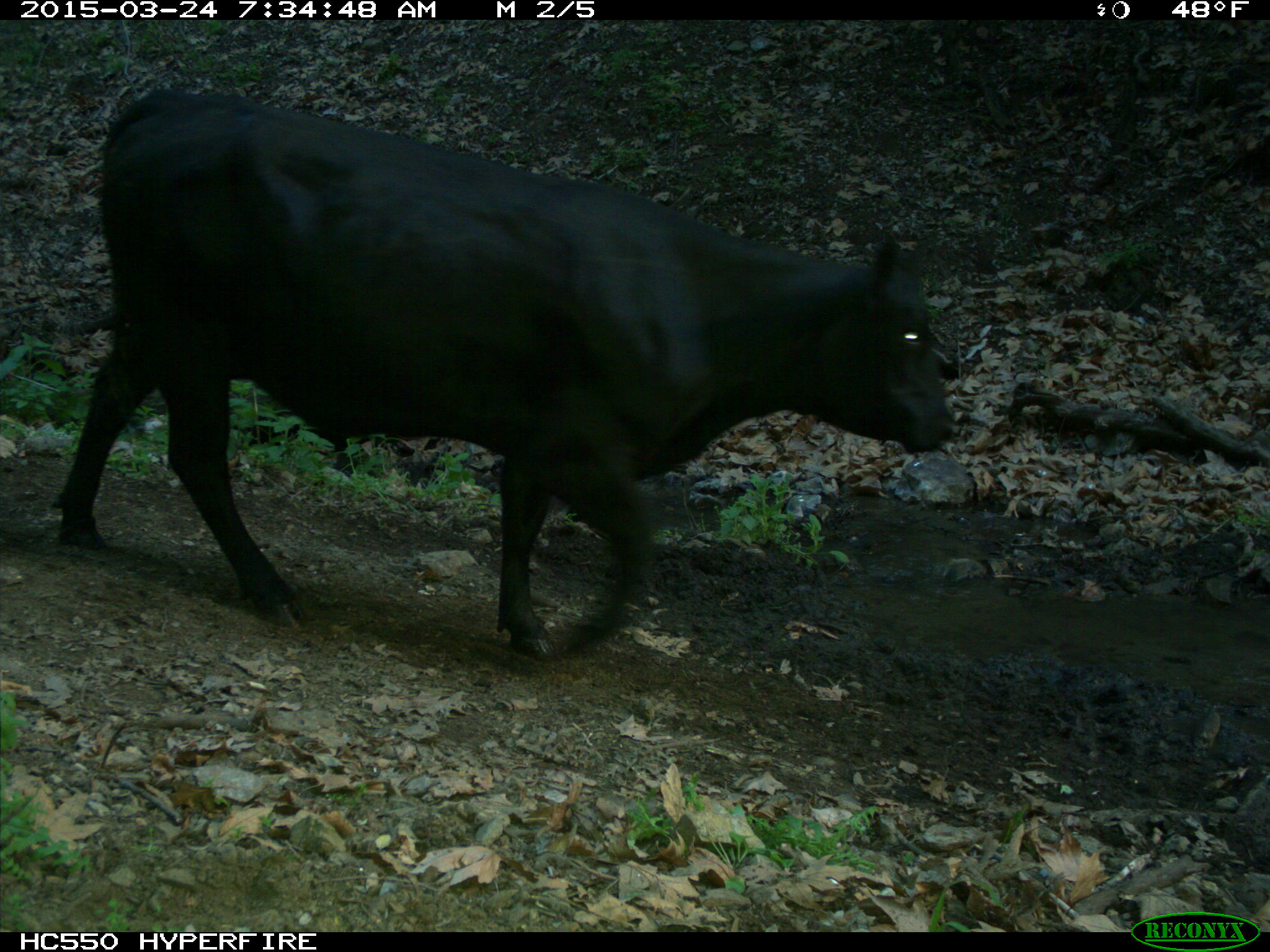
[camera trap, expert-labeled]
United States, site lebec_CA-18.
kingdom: Animalia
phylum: Chordata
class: Mammalia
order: Artiodactyla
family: Bovidae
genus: Bos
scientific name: Bos taurus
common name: domestic cow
Bos taurus (domestic cow).